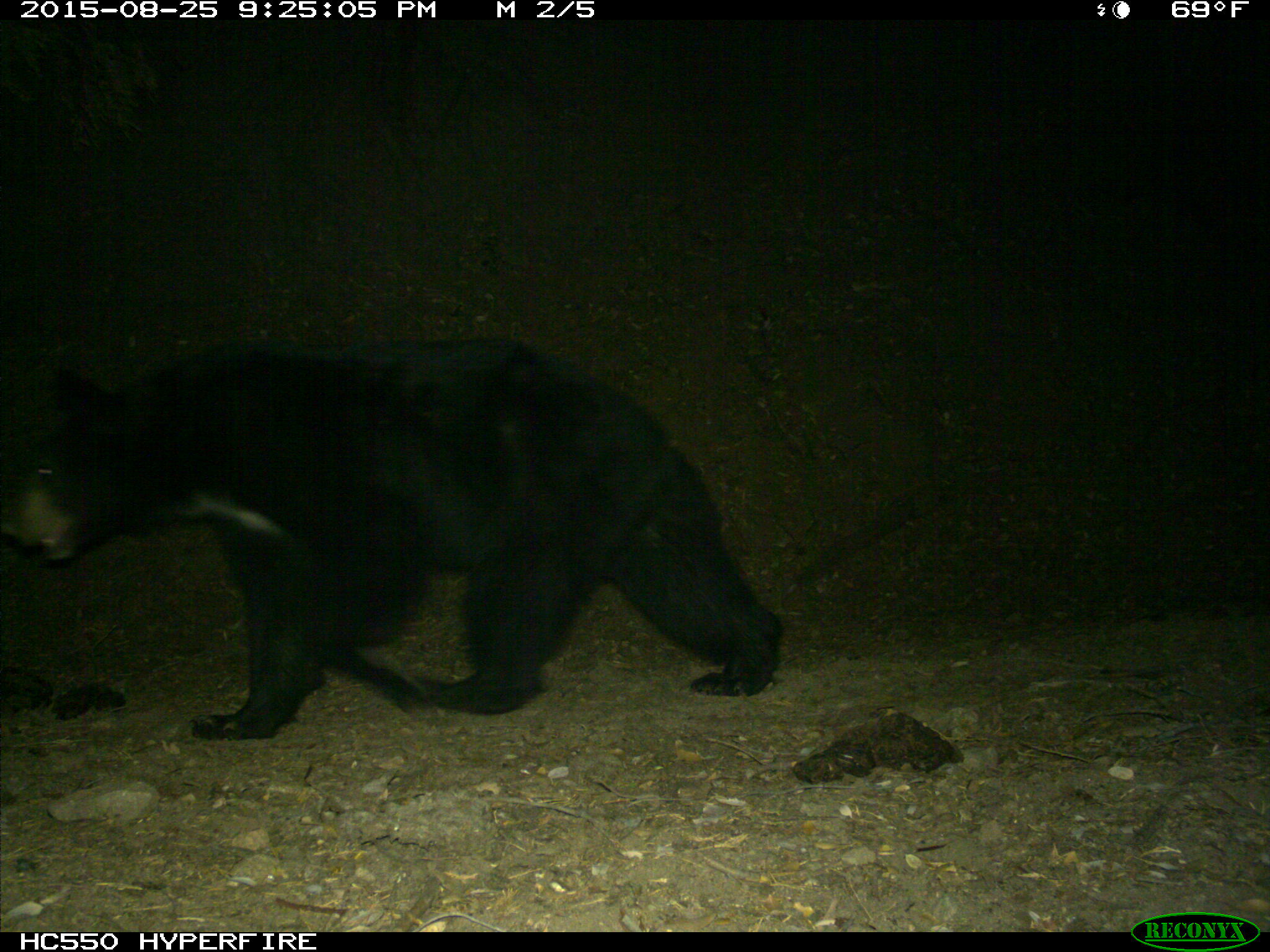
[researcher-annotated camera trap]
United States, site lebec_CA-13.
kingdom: Animalia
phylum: Chordata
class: Mammalia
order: Carnivora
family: Ursidae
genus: Ursus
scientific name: Ursus americanus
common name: american black bear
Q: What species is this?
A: Ursus americanus (american black bear).